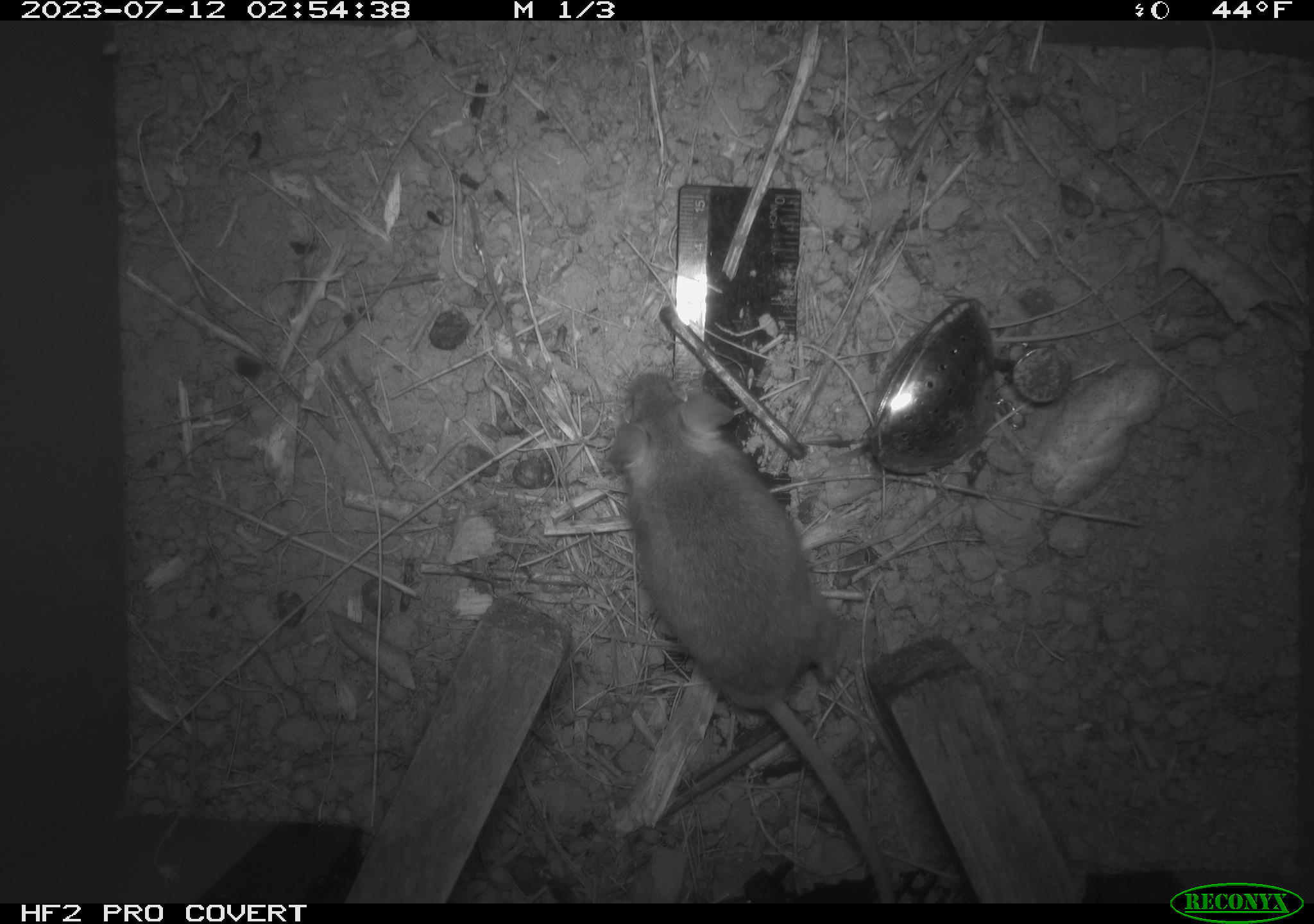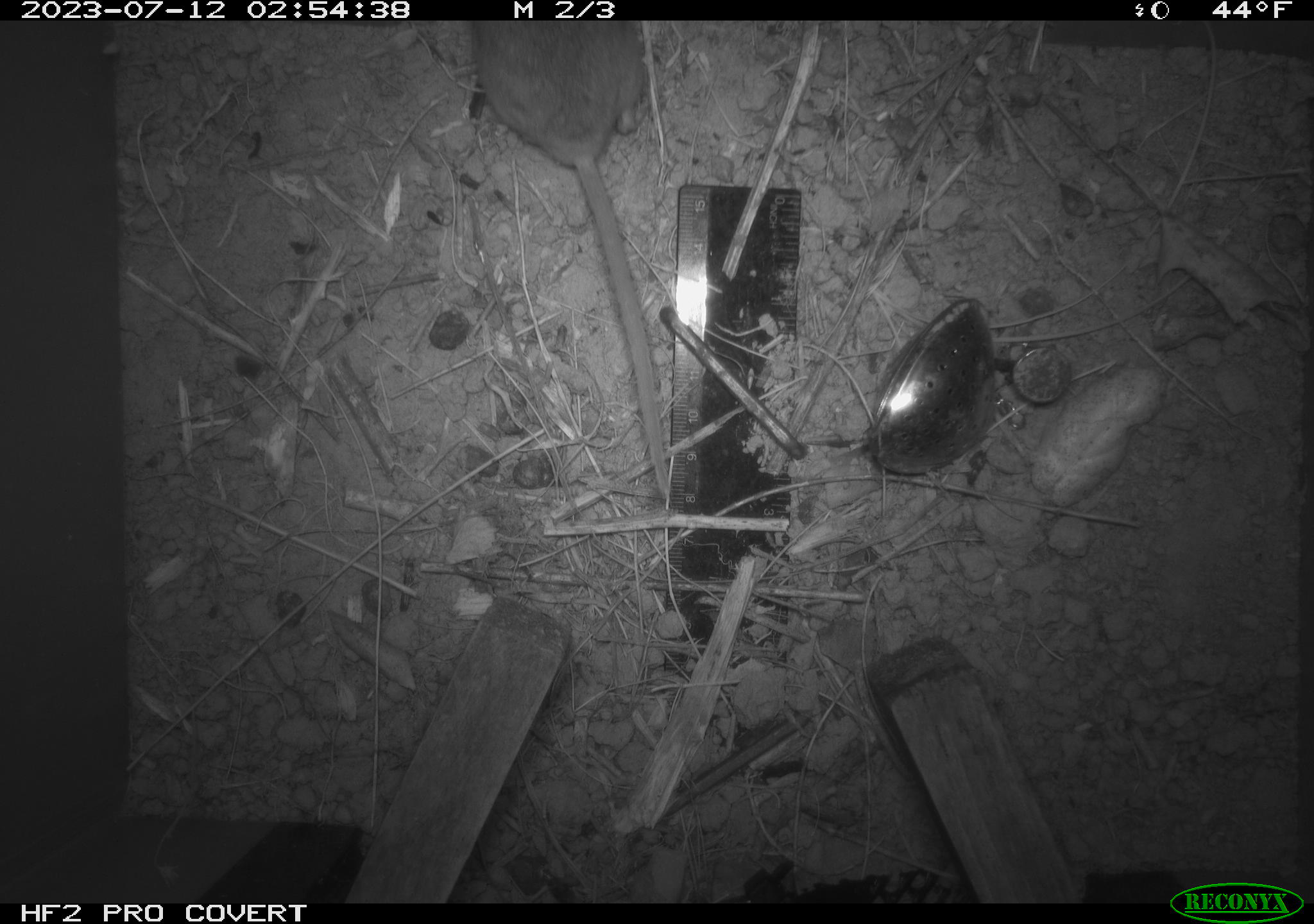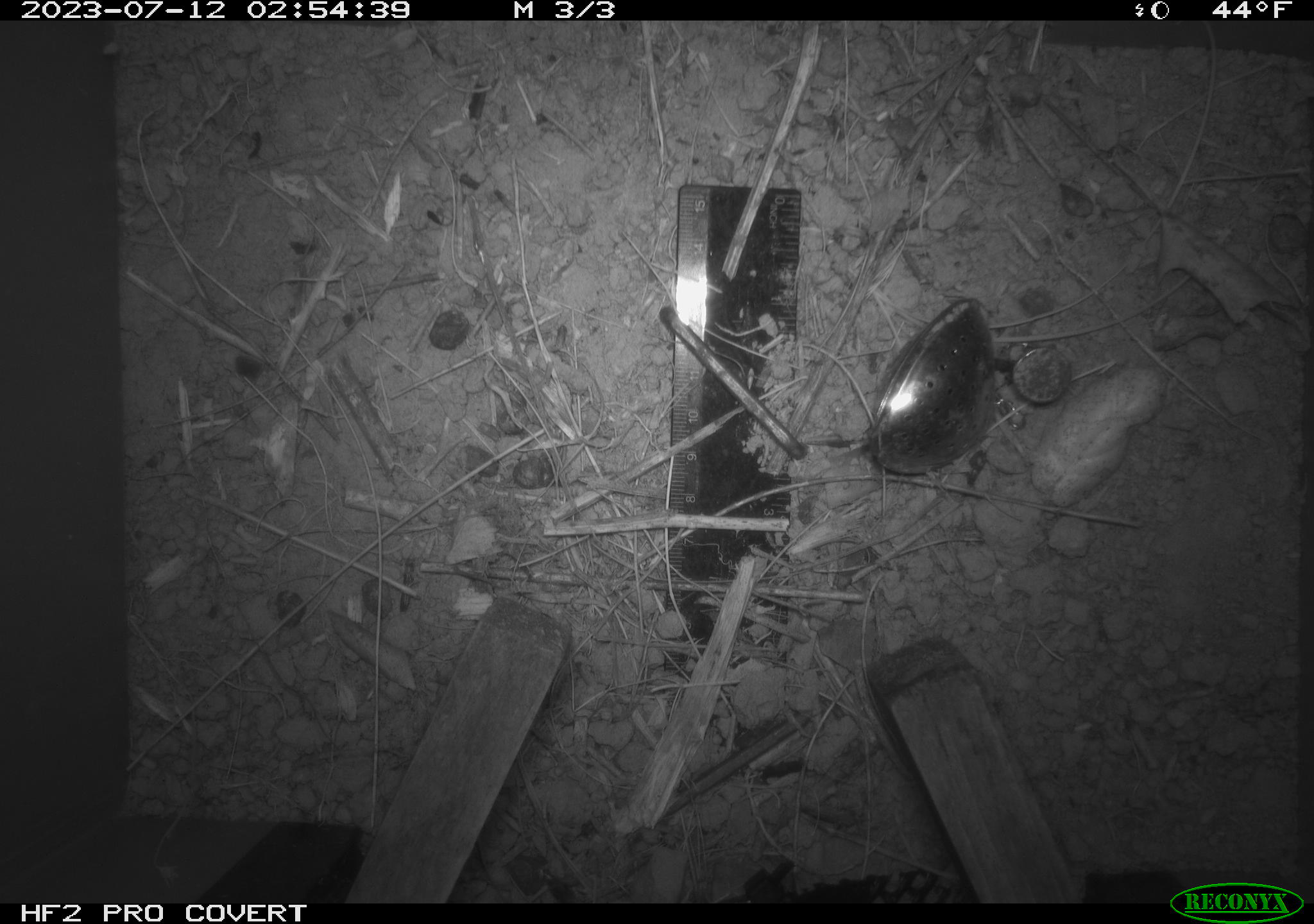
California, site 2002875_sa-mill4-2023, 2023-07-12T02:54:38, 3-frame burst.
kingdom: Animalia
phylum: Chordata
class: Mammalia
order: Rodentia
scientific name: Rodentia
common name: mouse species